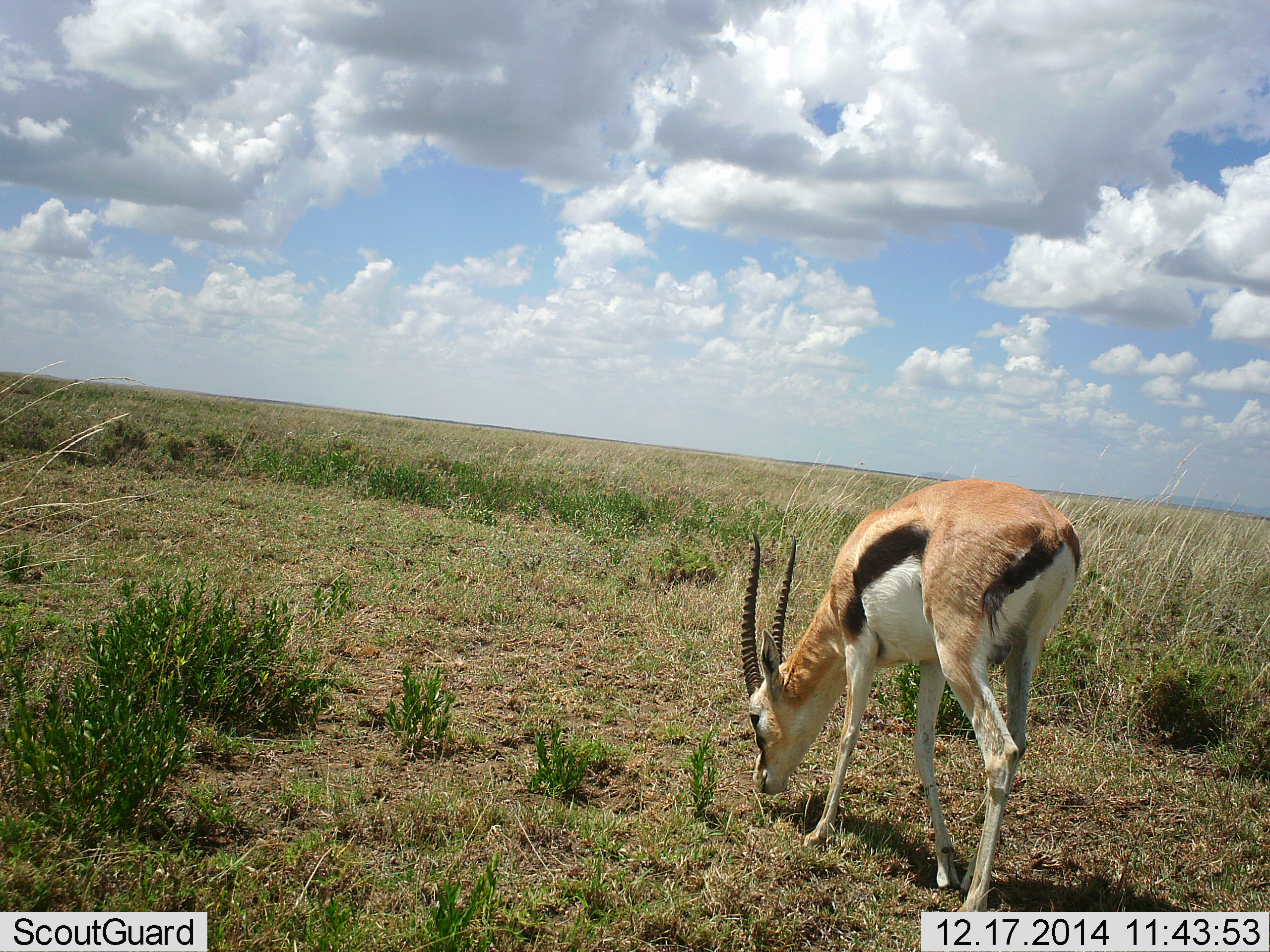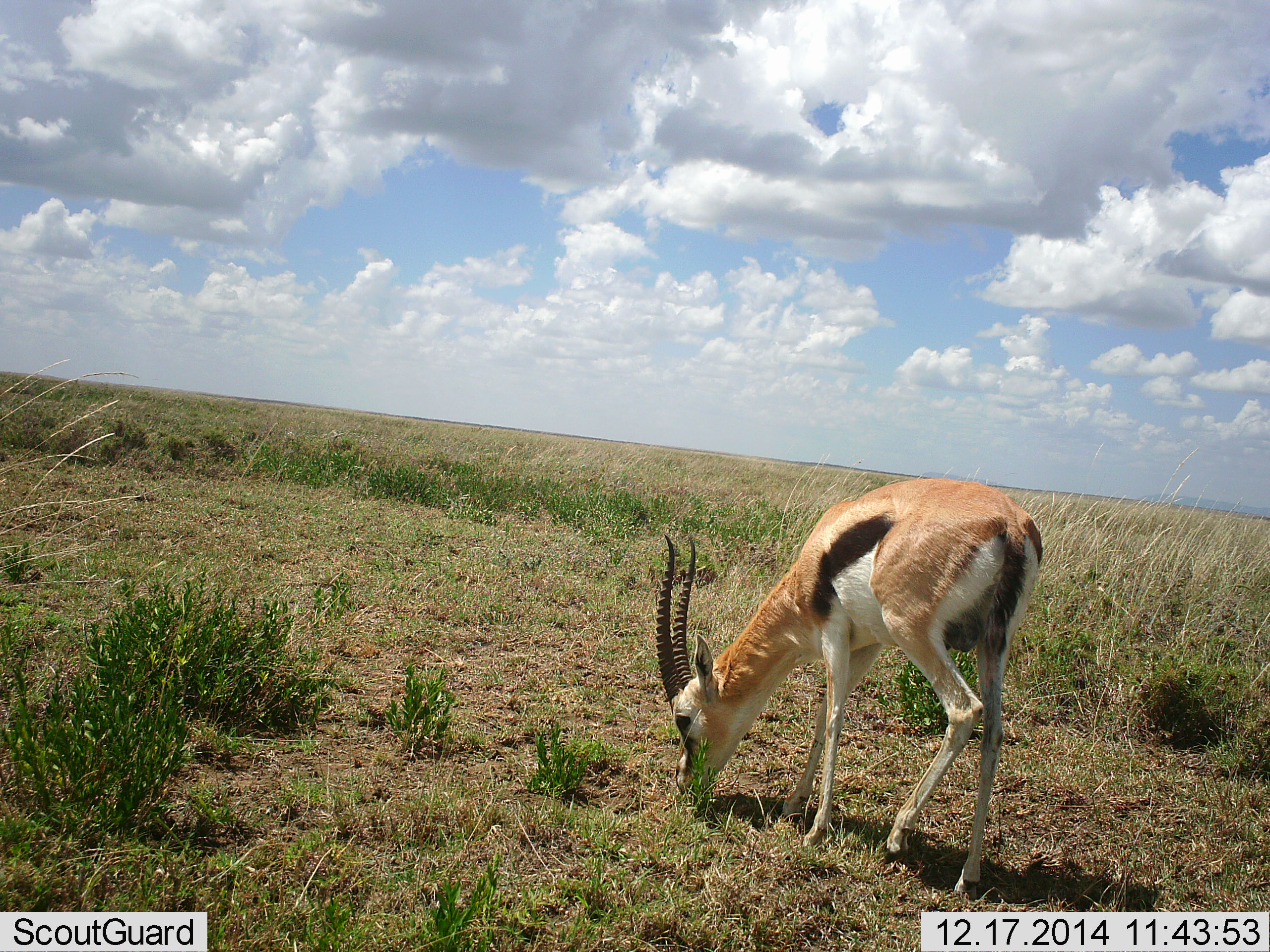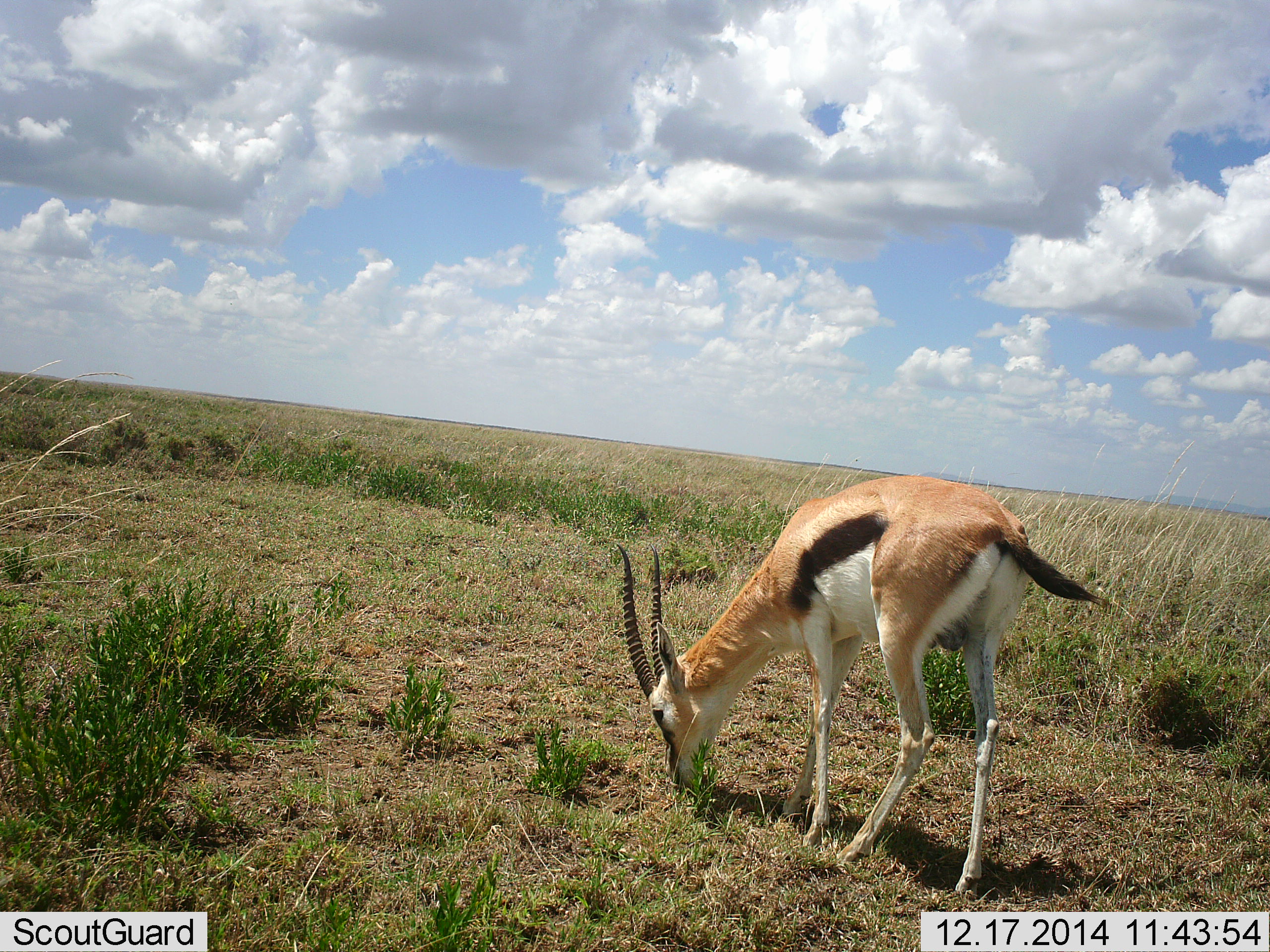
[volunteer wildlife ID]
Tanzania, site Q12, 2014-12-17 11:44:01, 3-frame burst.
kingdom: Animalia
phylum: Chordata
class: Mammalia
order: Artiodactyla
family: Bovidae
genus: Eudorcas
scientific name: Eudorcas thomsonii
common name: thomson's gazelle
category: gazellethomsons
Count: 1.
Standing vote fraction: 30%.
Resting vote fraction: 0%.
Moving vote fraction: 0%.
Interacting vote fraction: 0%.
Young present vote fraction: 0%.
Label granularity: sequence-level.